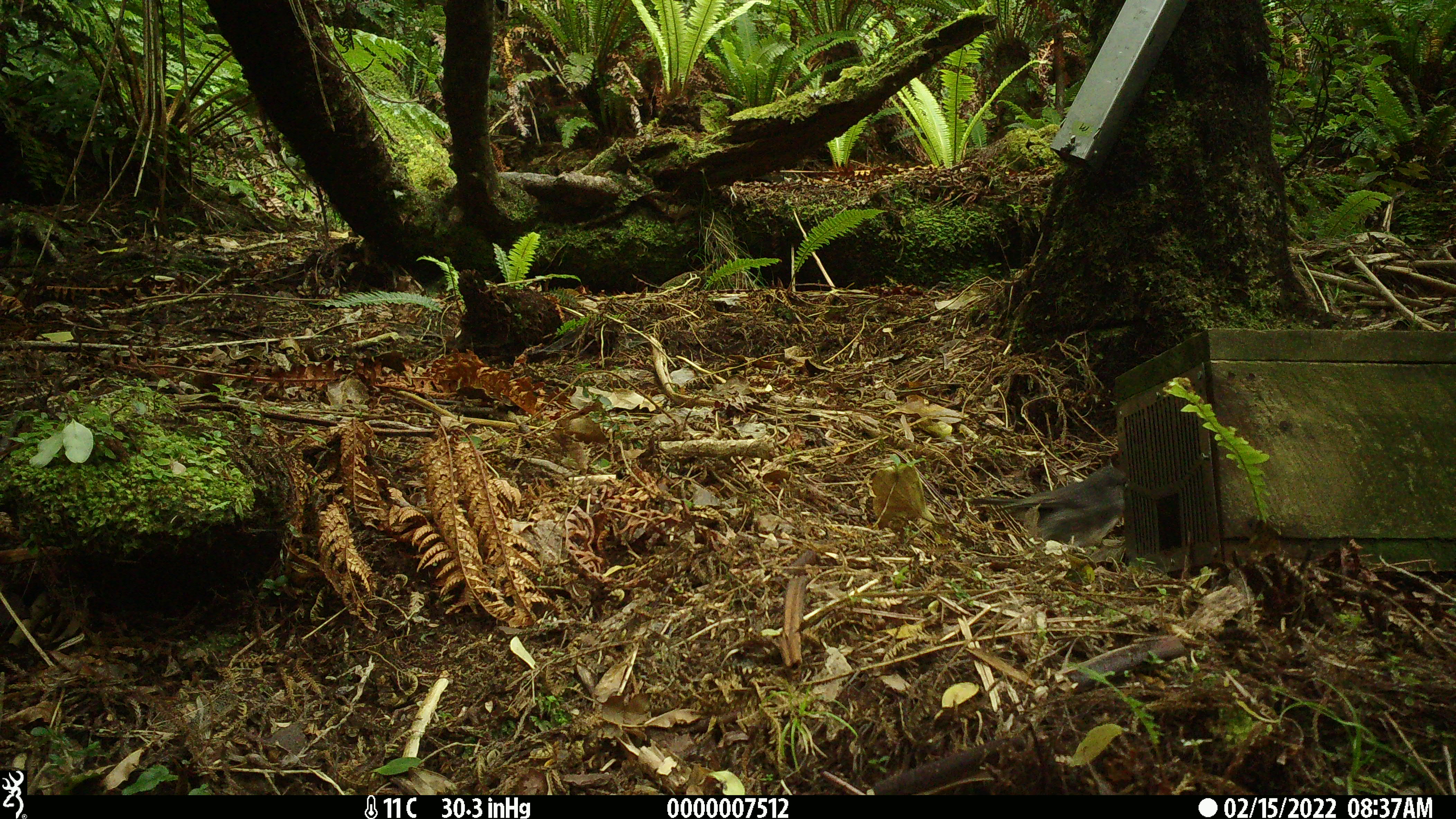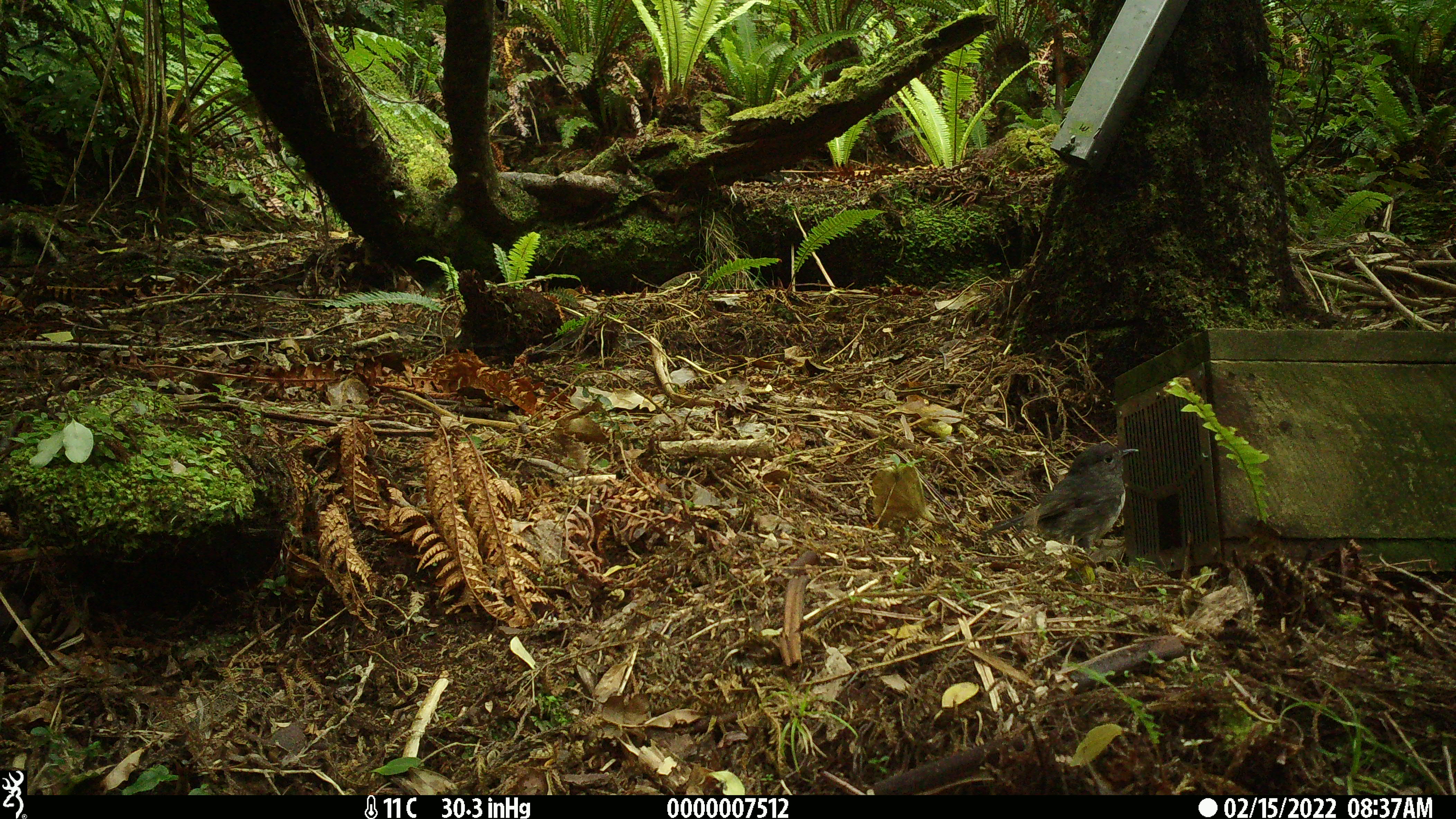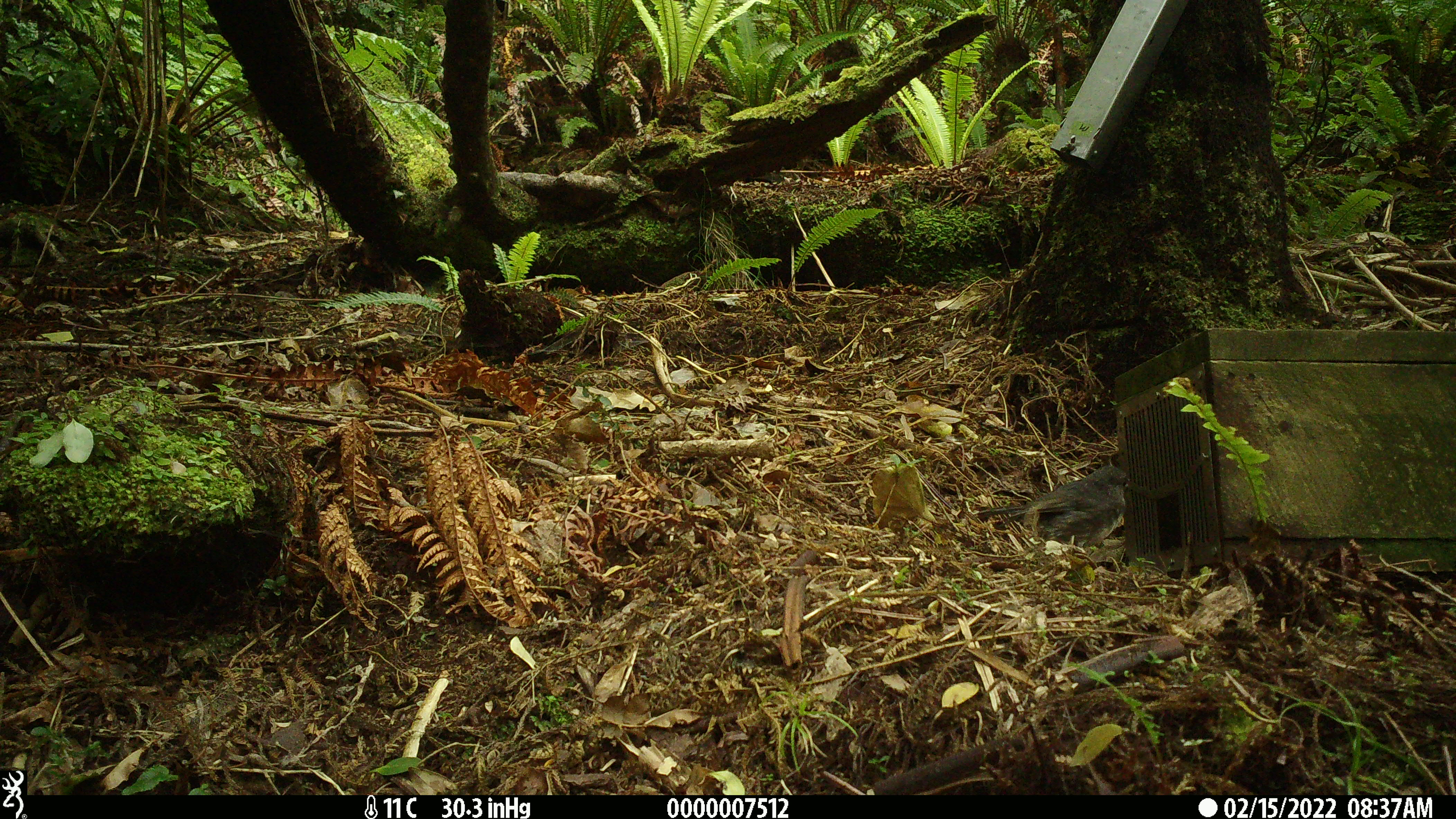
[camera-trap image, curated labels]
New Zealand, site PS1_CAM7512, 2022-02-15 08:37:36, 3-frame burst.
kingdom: Animalia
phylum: Chordata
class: Aves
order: Passeriformes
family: Petroicidae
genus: Petroica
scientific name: Petroica australis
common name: new zealand robin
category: robin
Robin (new zealand robin) (Petroica australis).